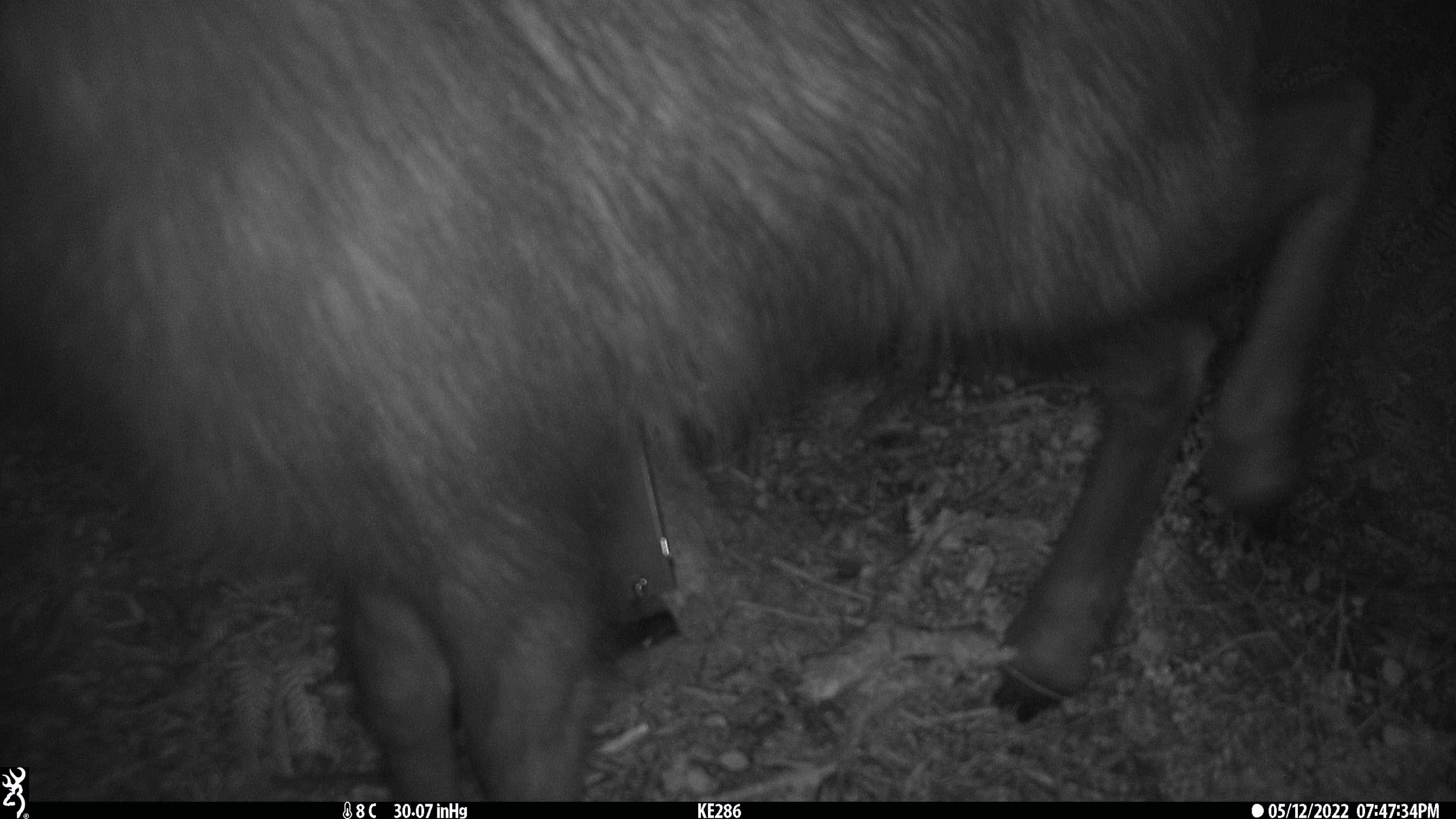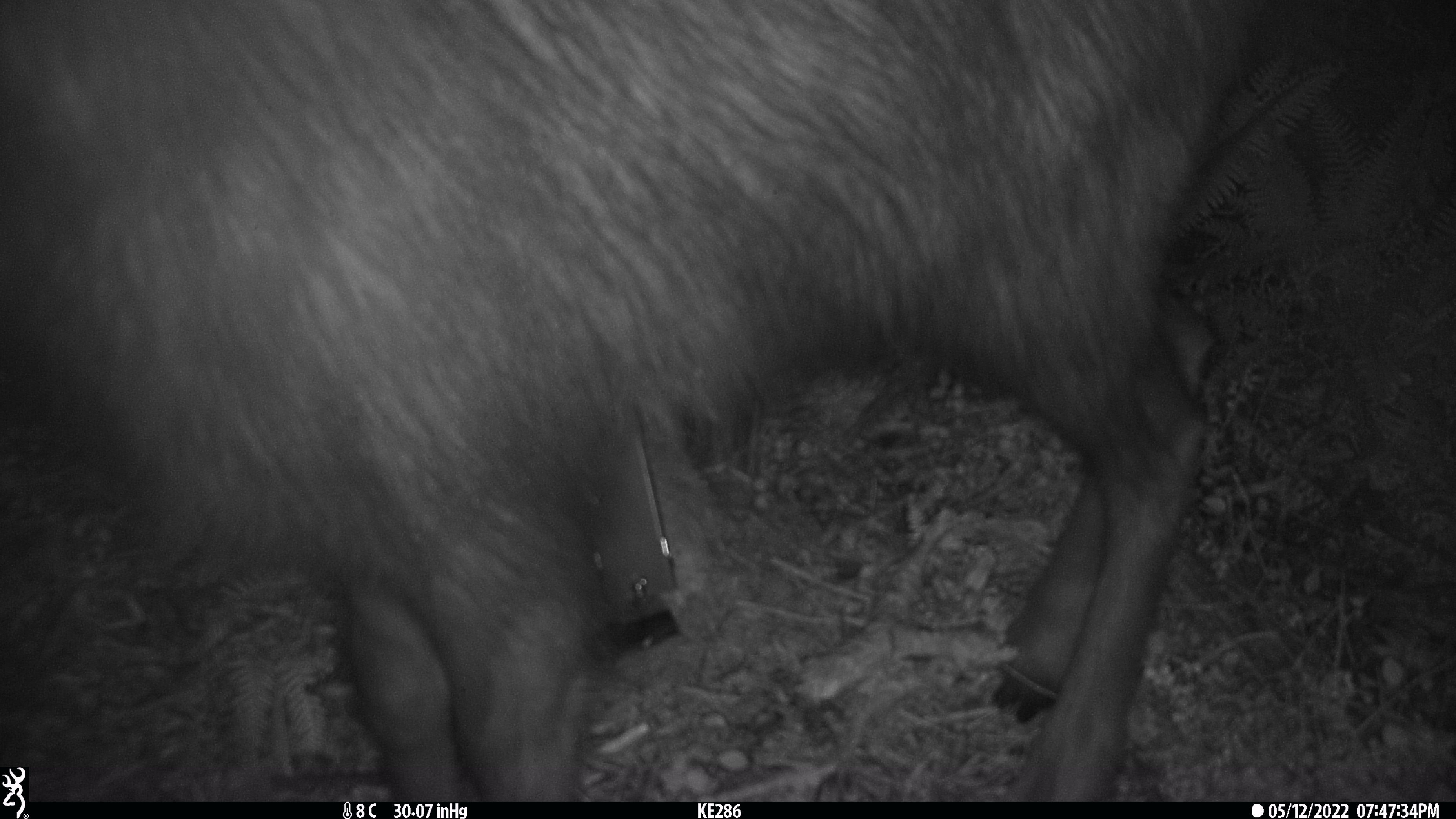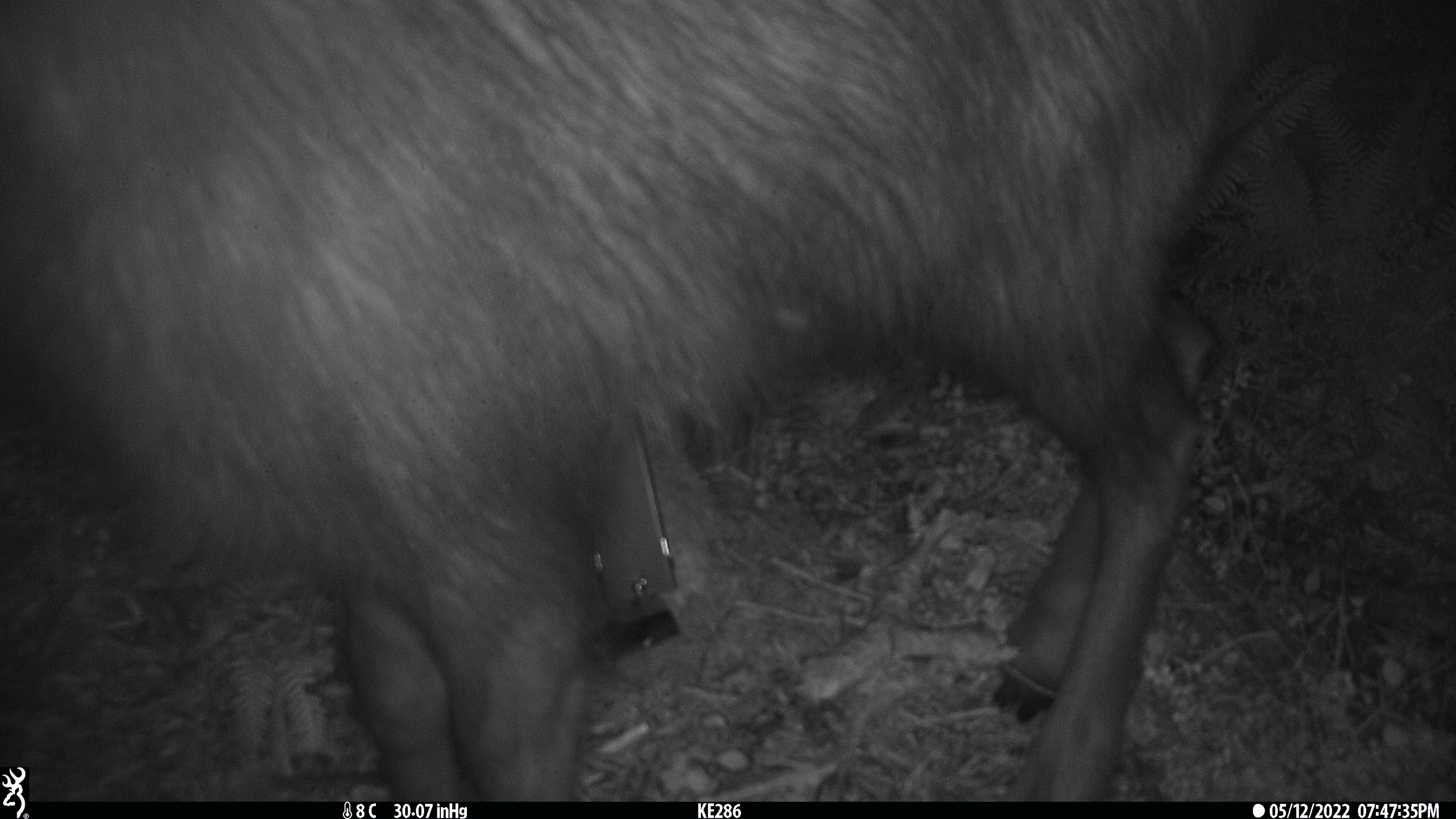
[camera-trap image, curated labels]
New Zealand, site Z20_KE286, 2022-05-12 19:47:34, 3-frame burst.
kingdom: Animalia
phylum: Chordata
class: Mammalia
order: Artiodactyla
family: Bovidae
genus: Rupicapra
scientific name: Rupicapra rupicapra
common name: alpine chamois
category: chamois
Chamois (alpine chamois) (Rupicapra rupicapra).